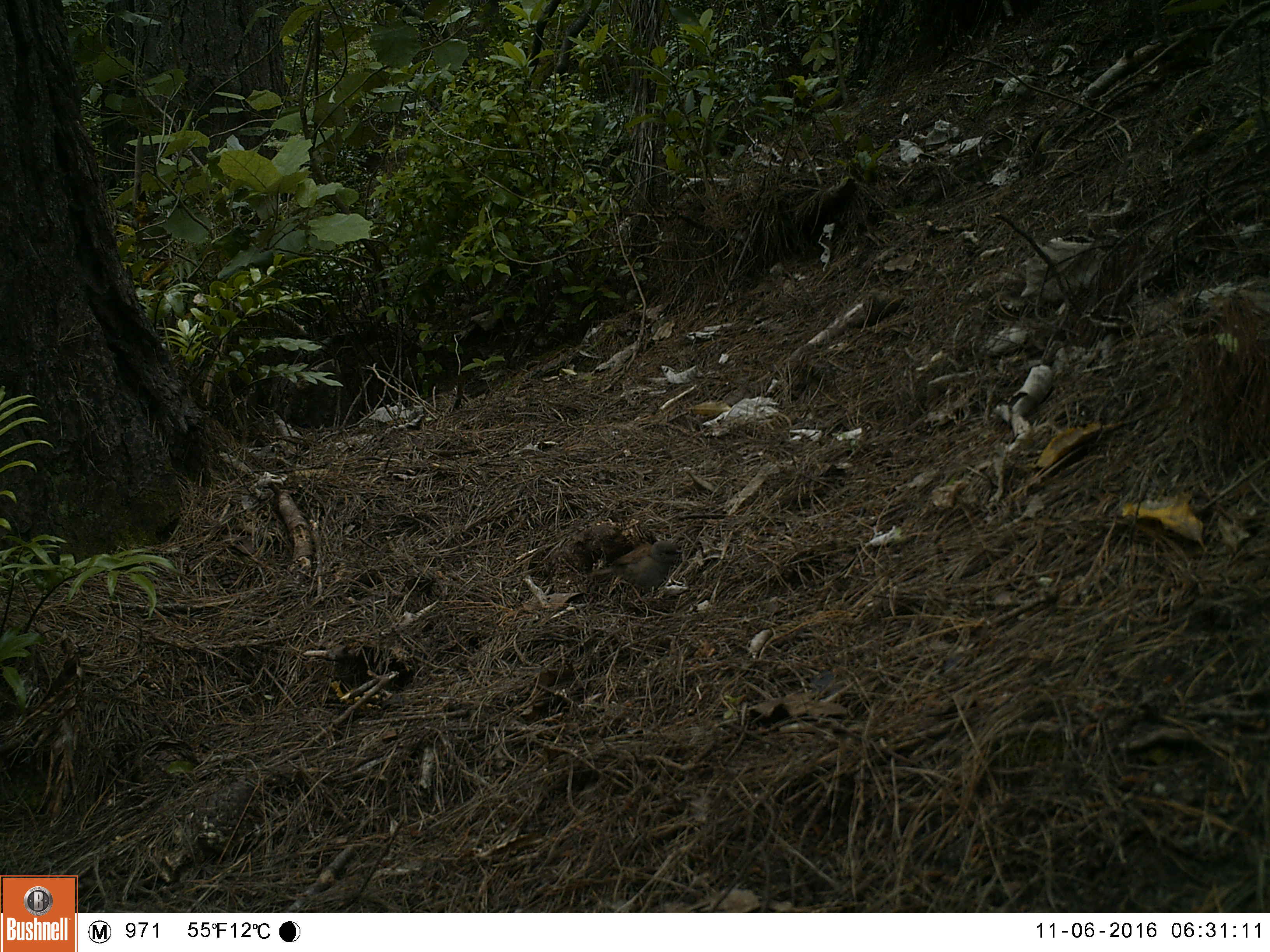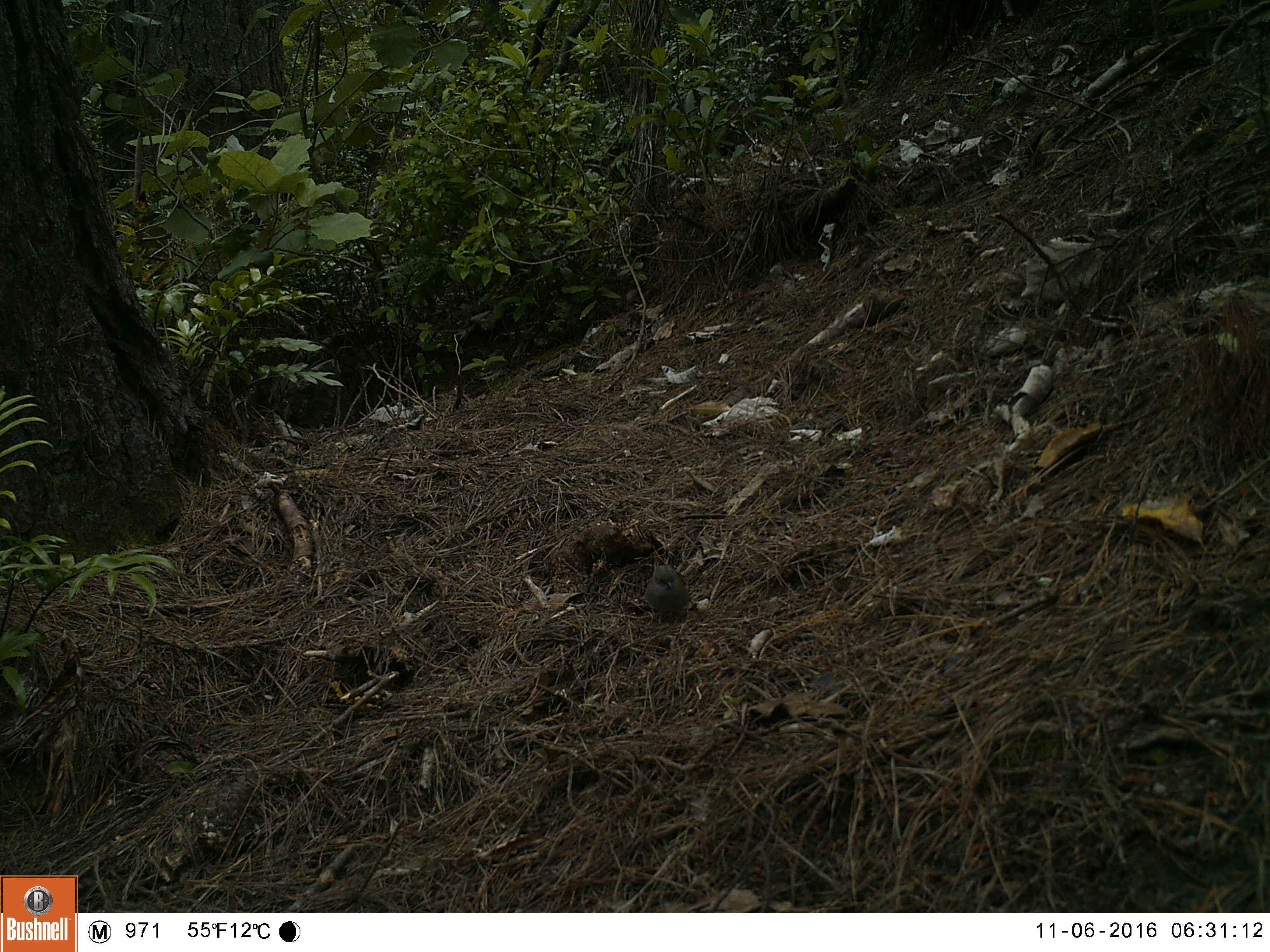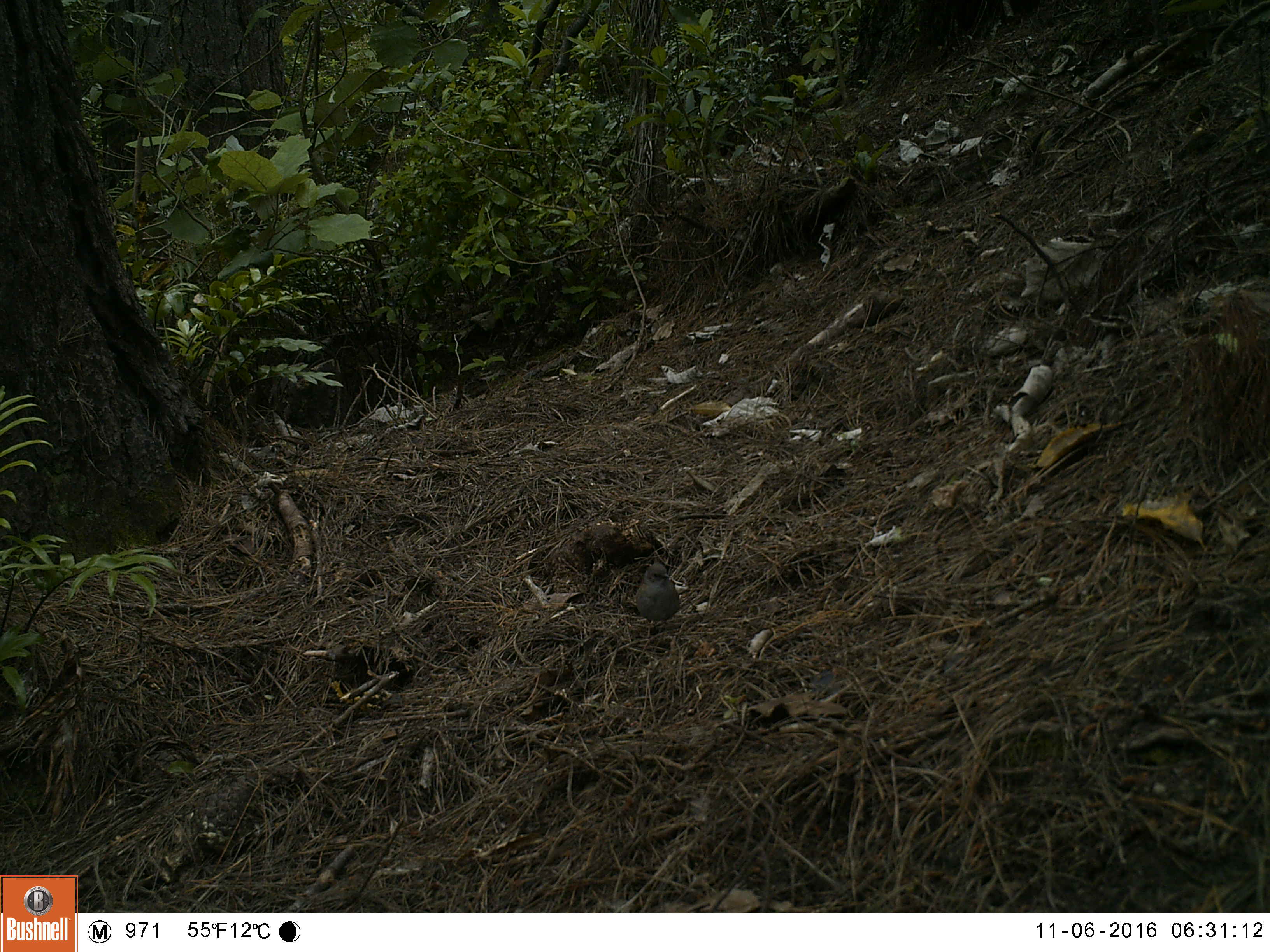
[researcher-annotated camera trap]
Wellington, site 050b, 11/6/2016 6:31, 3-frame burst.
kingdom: Animalia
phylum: Chordata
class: Aves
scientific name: Aves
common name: bird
Bird (Aves).